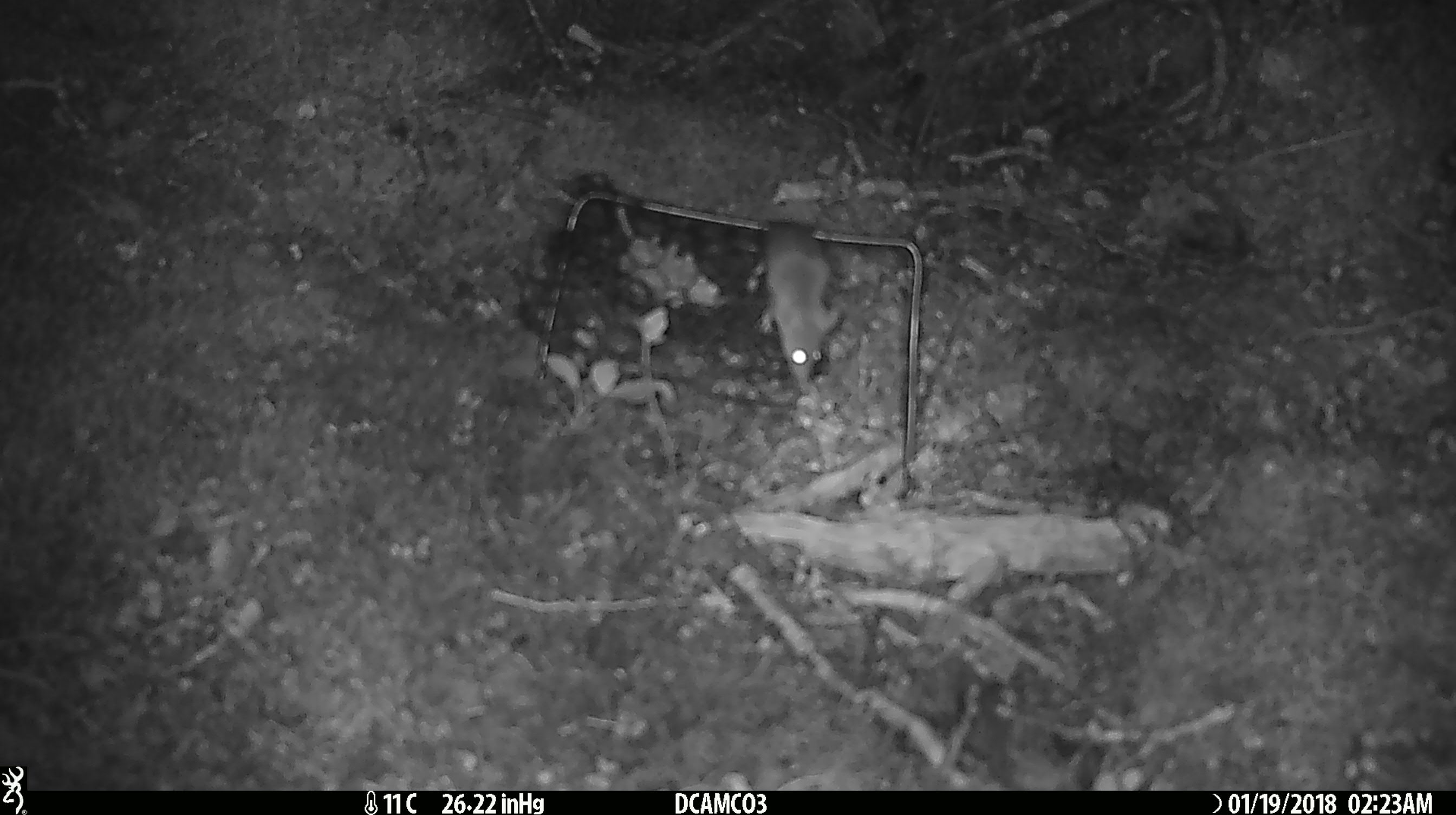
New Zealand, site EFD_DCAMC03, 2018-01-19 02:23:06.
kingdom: Animalia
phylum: Chordata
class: Mammalia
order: Rodentia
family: Muridae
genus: Mus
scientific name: Mus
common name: mouse